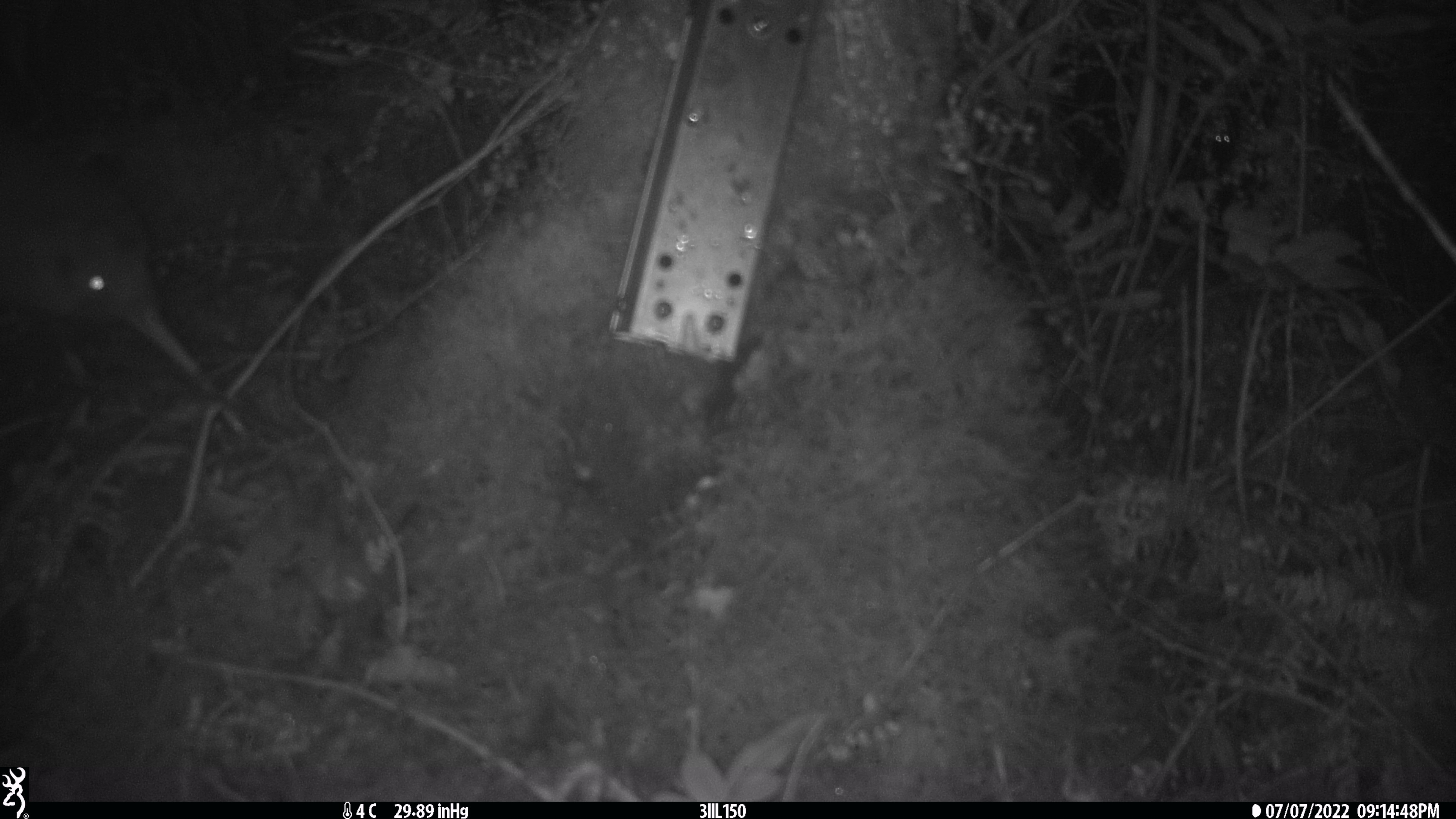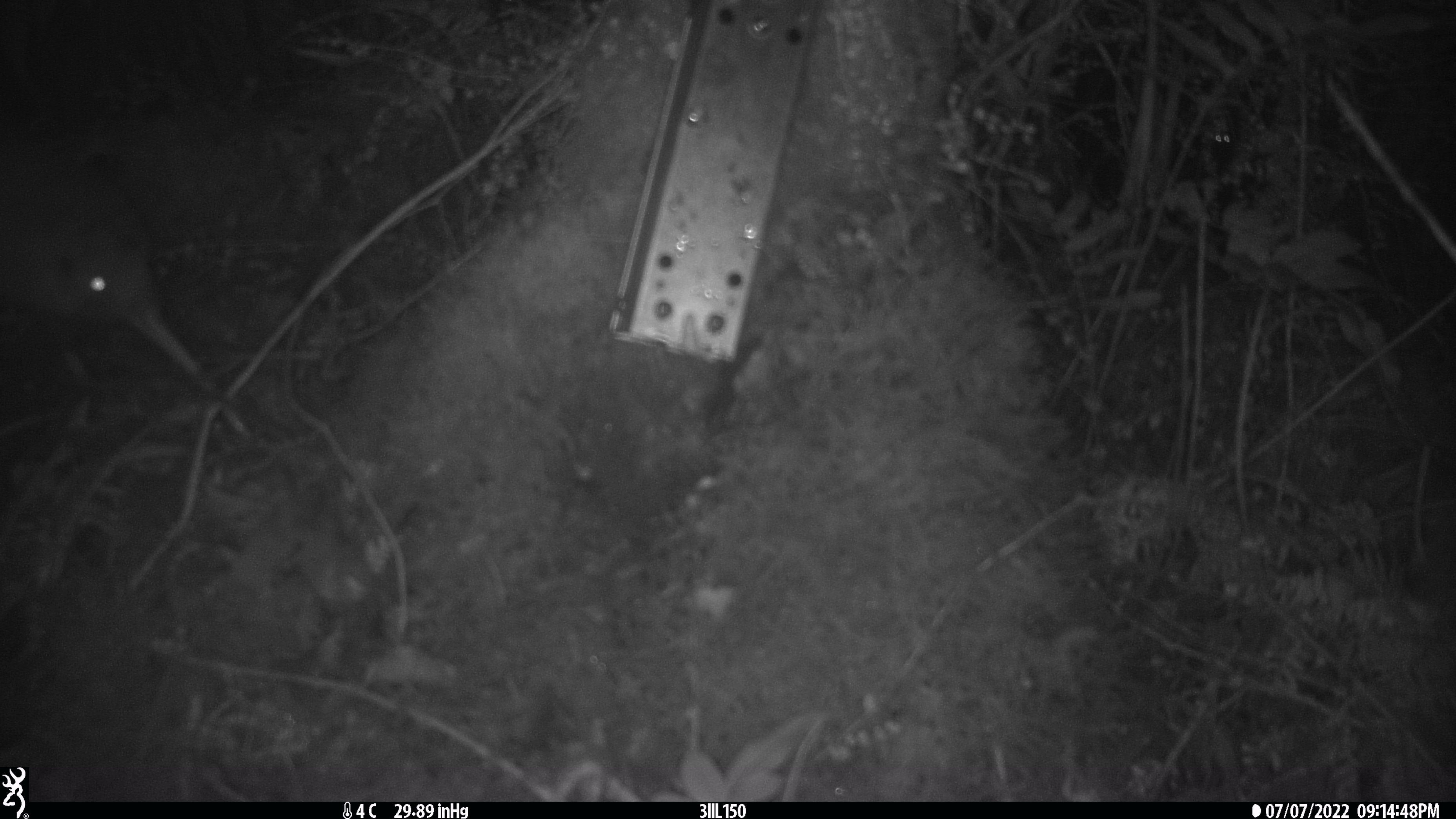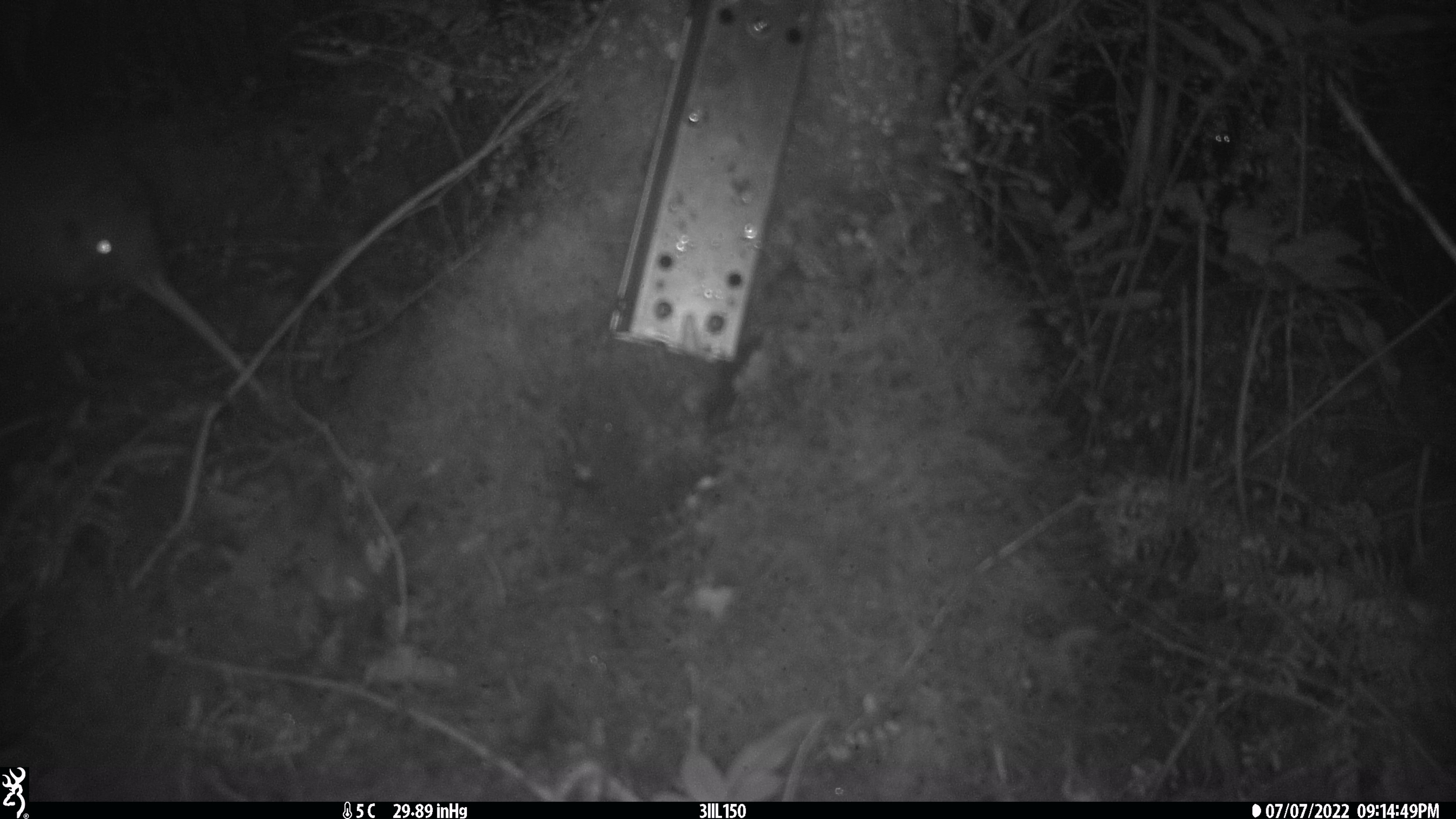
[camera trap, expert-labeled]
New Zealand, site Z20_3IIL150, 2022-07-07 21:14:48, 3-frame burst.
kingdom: Animalia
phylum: Chordata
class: Aves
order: Apterygiformes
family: Apterygidae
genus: Apteryx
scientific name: Apteryx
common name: kiwi